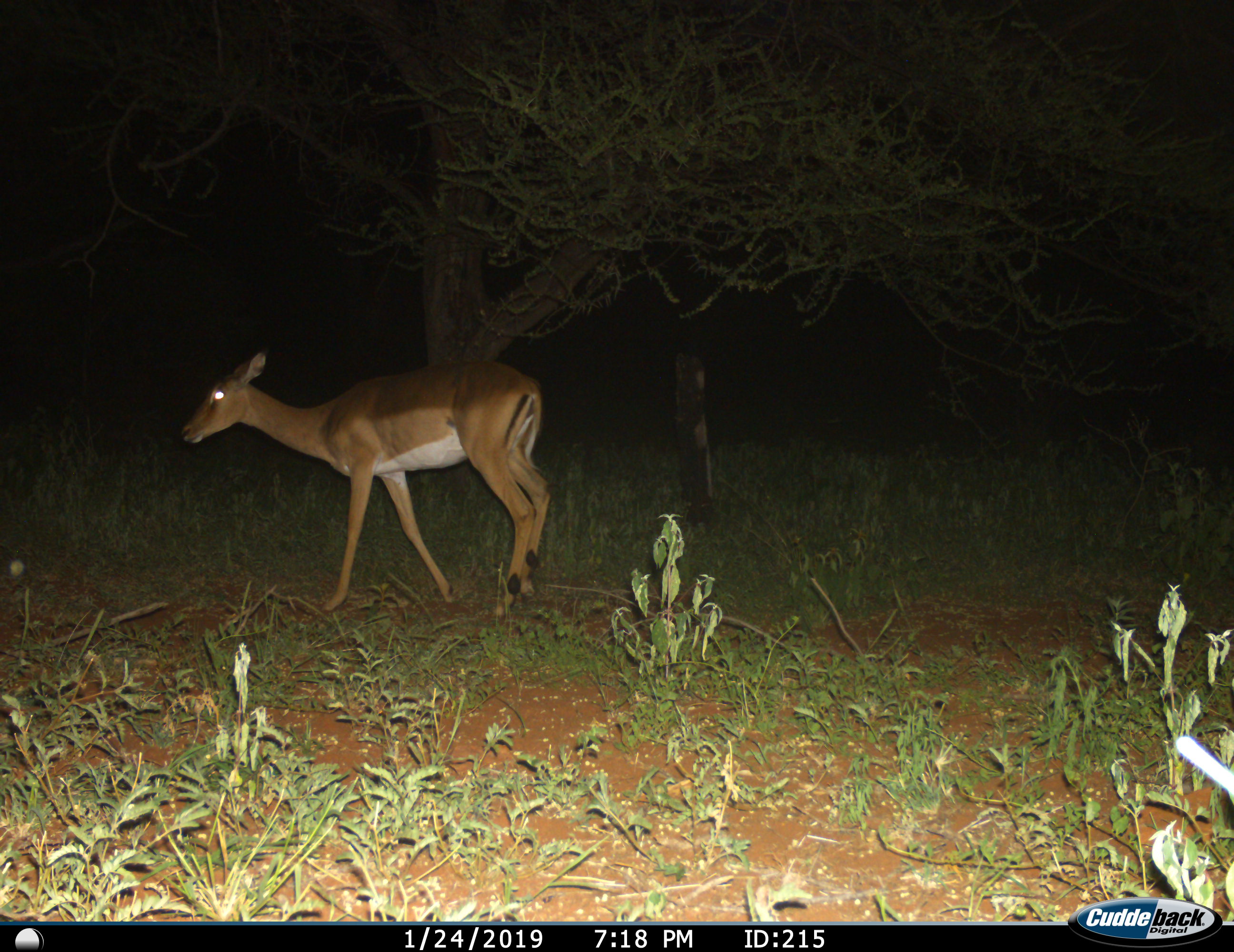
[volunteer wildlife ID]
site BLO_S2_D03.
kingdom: Animalia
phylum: Chordata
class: Mammalia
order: Artiodactyla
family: Bovidae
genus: Aepyceros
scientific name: Aepyceros melampus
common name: impala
Impala (Aepyceros melampus), count 1. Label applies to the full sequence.